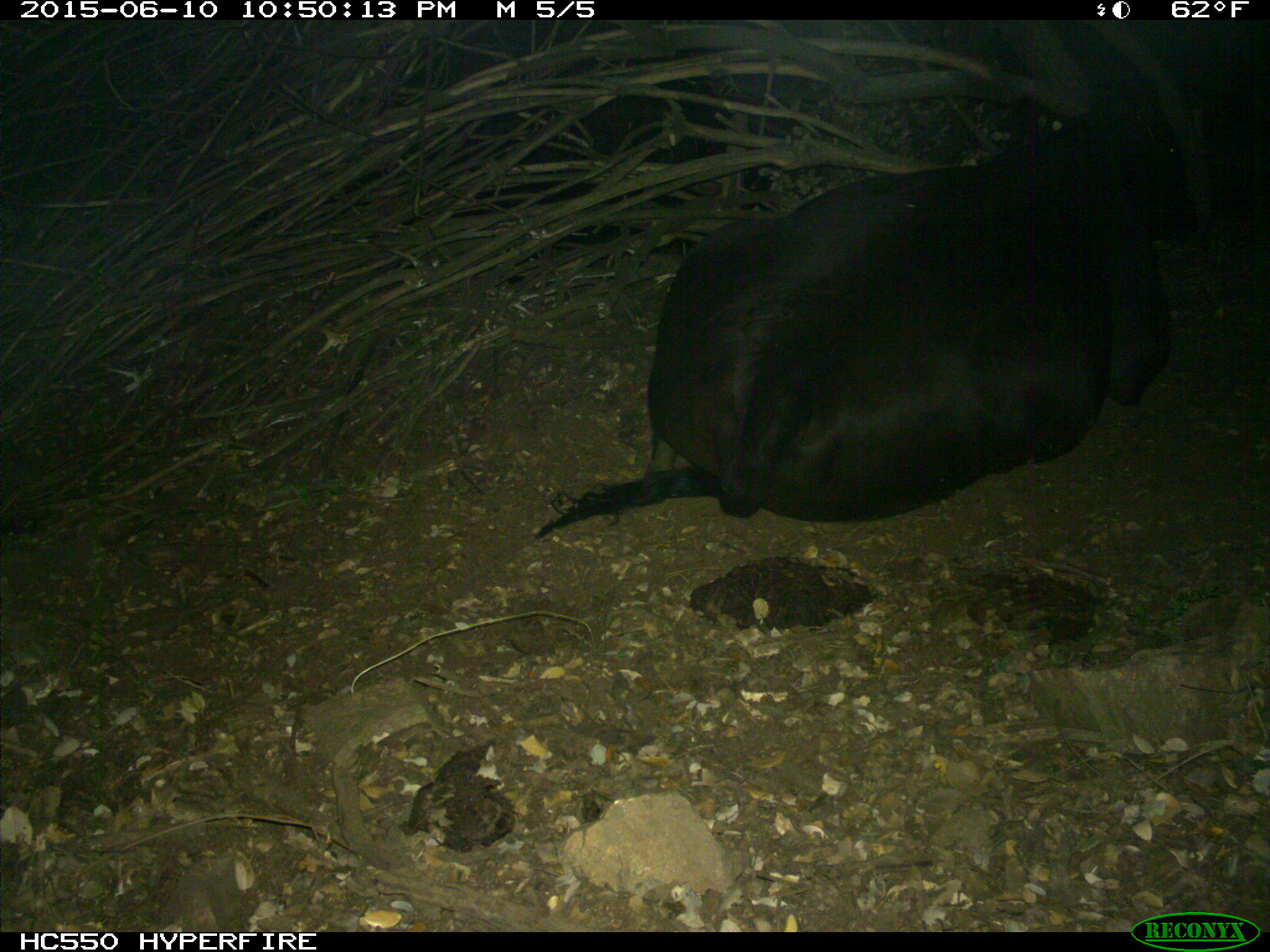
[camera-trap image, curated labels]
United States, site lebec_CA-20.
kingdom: Animalia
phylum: Chordata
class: Mammalia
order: Artiodactyla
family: Bovidae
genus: Bos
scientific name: Bos taurus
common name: domestic cow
Bos taurus (domestic cow).